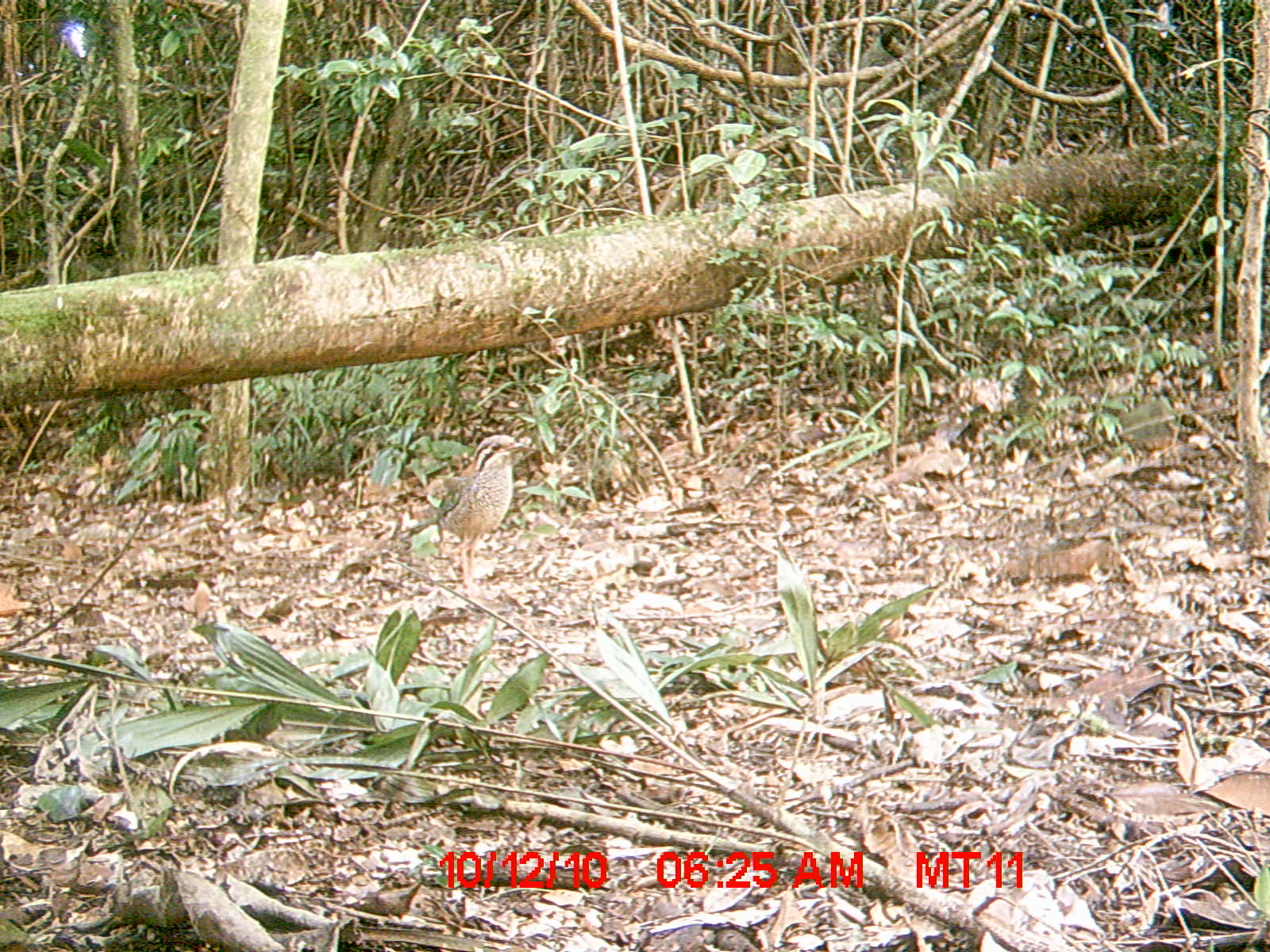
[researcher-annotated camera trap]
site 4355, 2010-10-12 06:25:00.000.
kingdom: Animalia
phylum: Chordata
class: Aves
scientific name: Aves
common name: bird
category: unknown bird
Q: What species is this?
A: Unknown bird (bird) (Aves).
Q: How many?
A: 1.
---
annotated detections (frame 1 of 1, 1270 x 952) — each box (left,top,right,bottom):
unknown bird: (395,433,540,599)